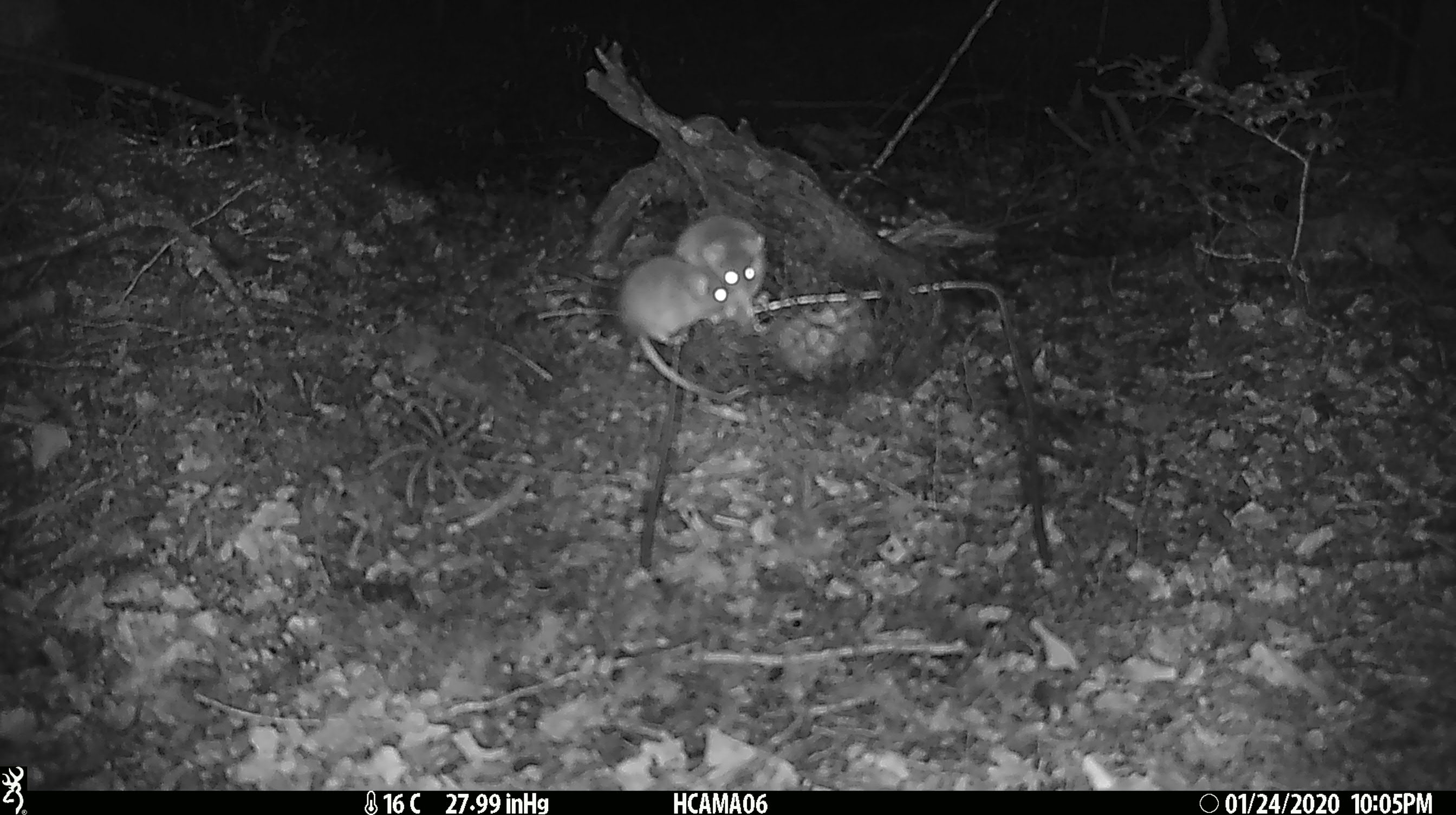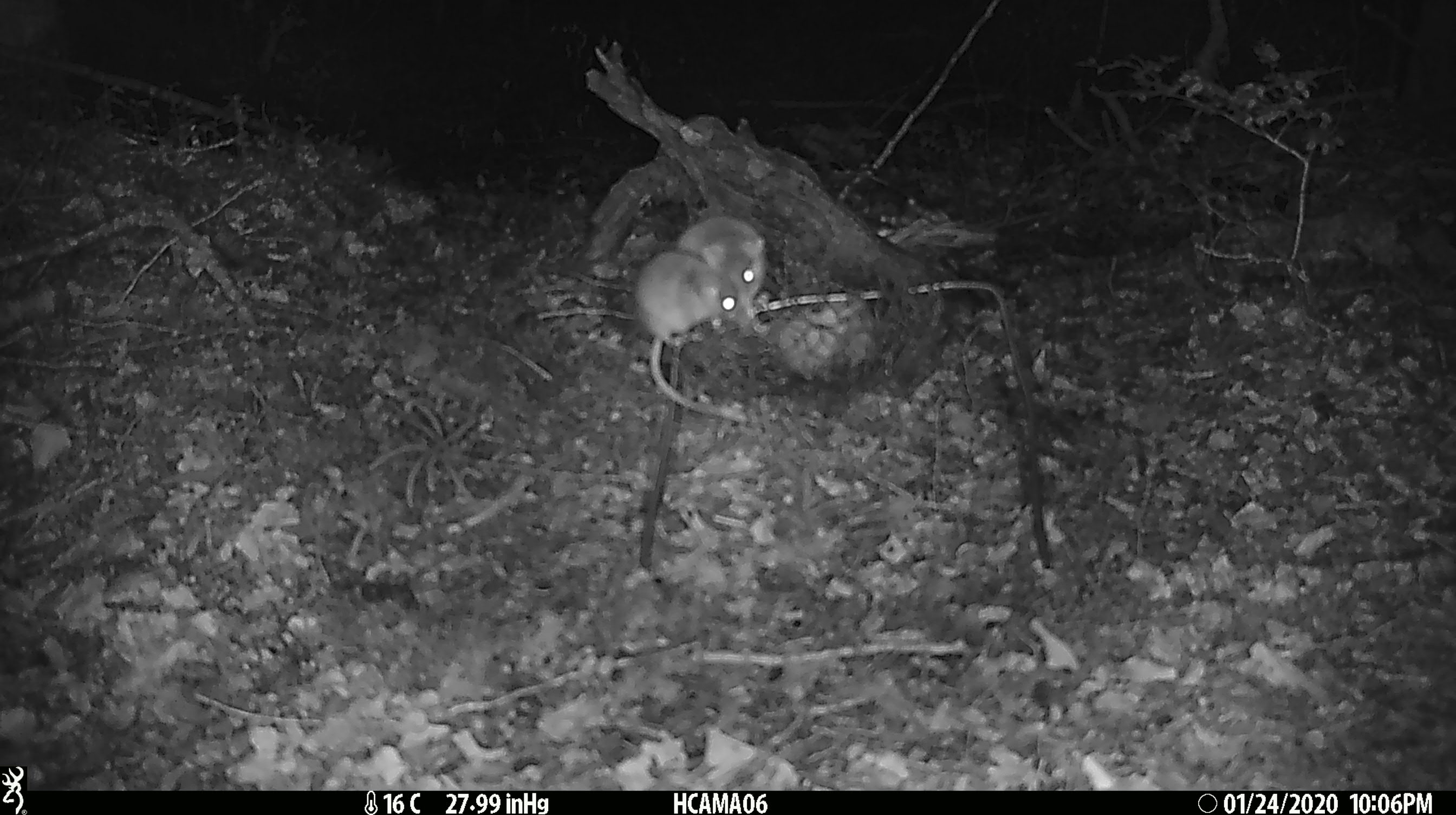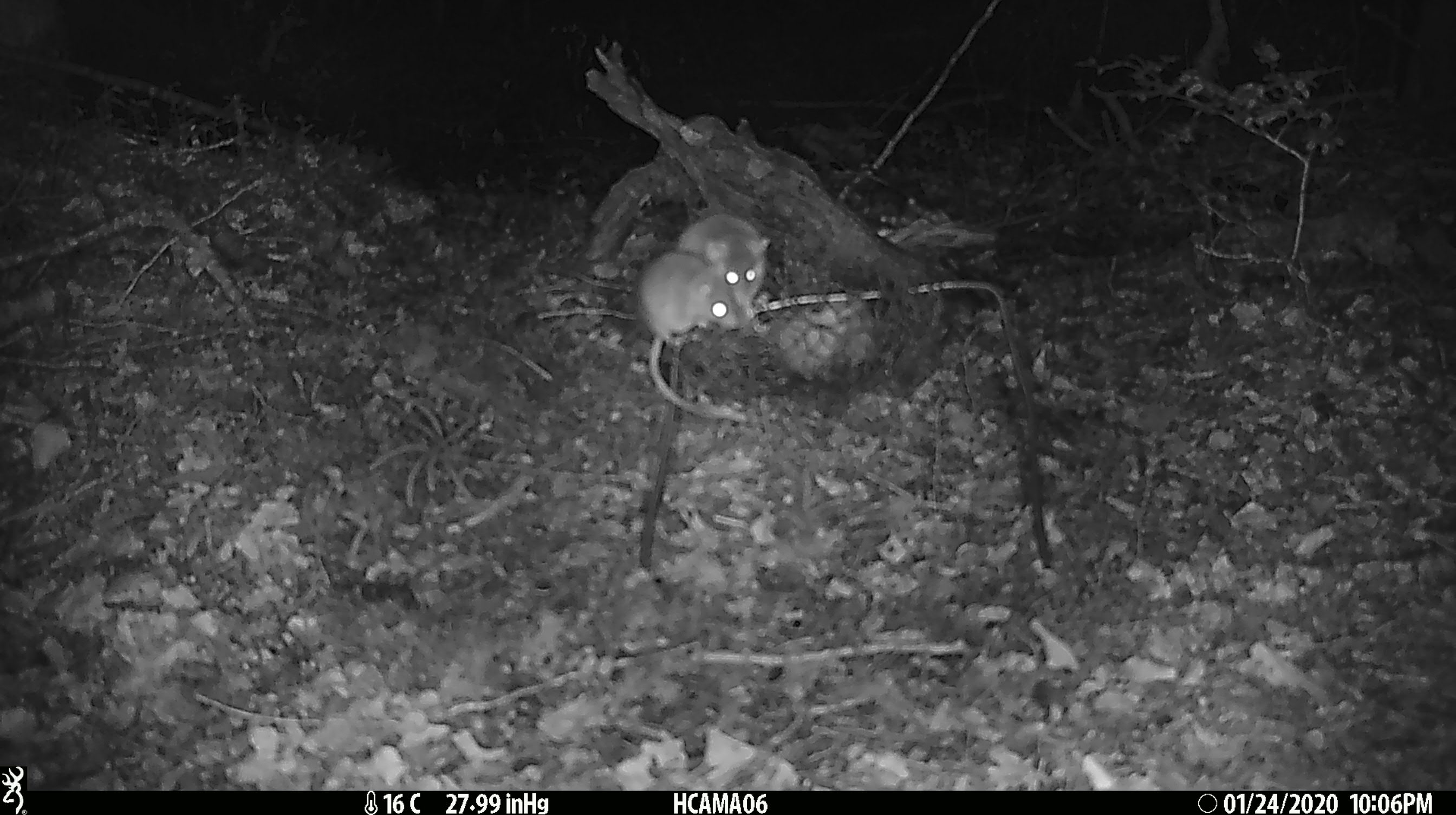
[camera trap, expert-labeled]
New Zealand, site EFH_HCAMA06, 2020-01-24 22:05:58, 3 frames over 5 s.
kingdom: Animalia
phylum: Chordata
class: Mammalia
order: Rodentia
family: Muridae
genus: Mus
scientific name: Mus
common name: mouse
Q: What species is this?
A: Mouse (Mus).